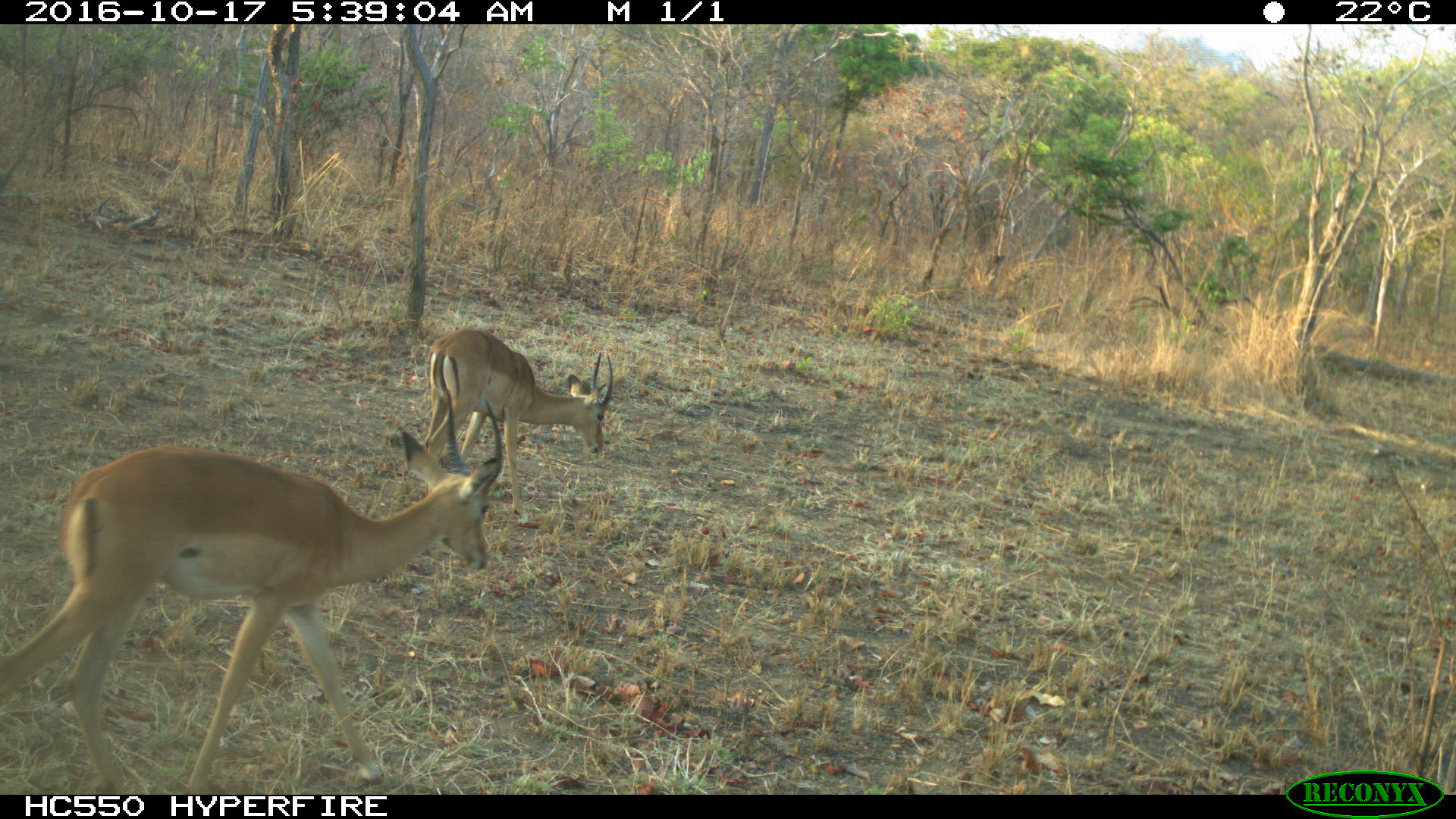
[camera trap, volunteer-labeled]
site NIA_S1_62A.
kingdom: Animalia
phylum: Chordata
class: Mammalia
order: Artiodactyla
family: Bovidae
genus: Aepyceros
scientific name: Aepyceros melampus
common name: impala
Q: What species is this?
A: Impala (Aepyceros melampus).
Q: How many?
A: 2.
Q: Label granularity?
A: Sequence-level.